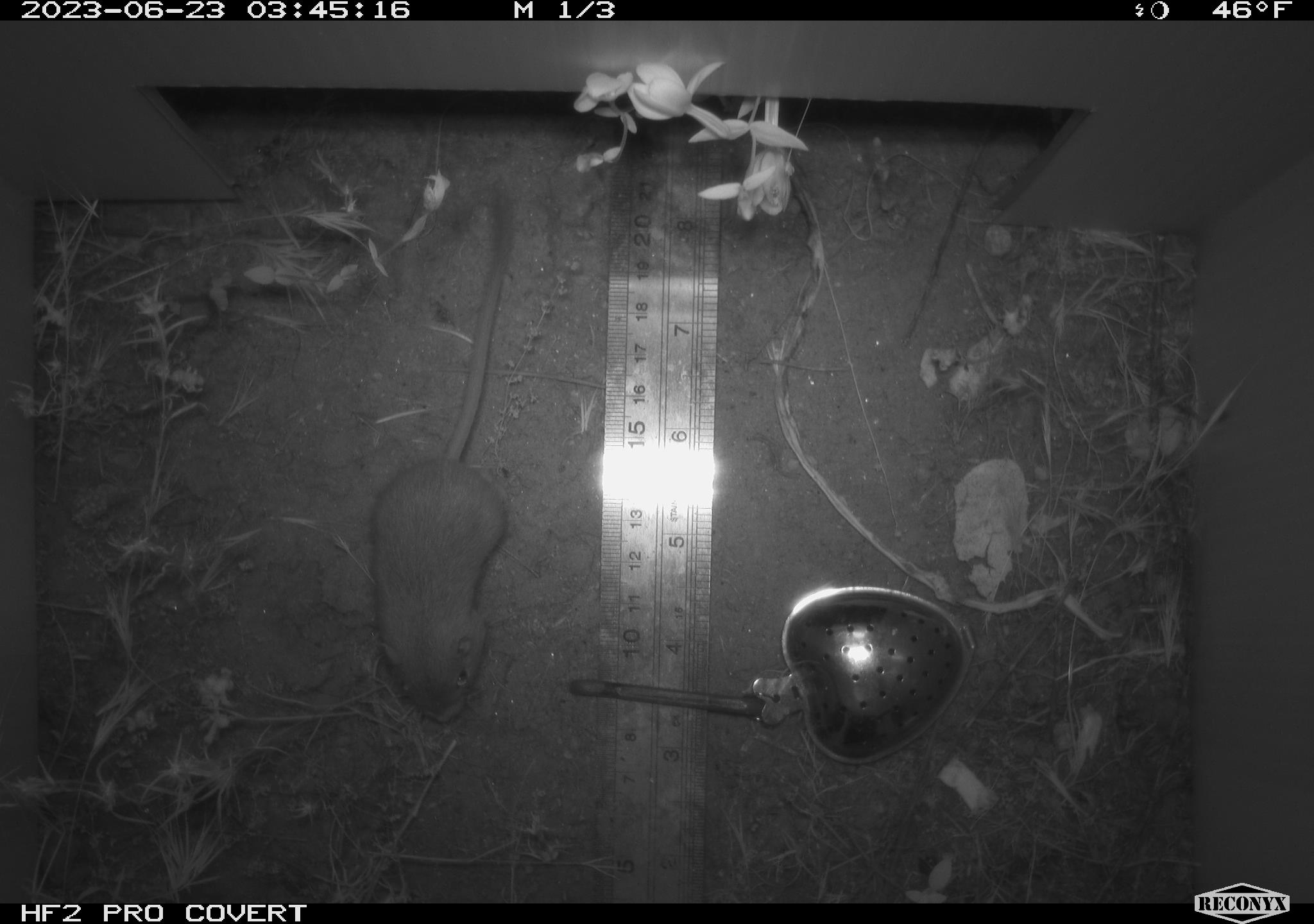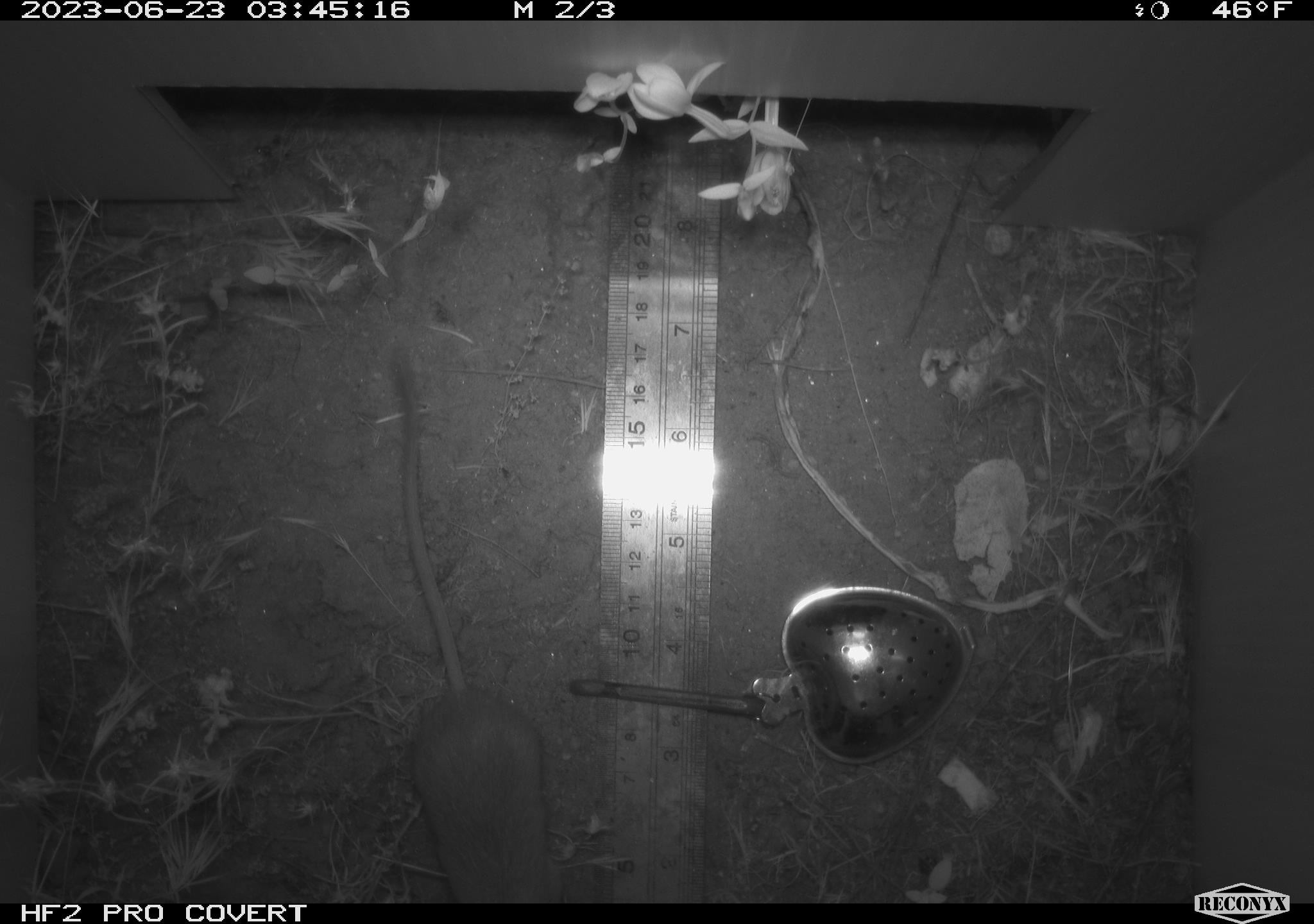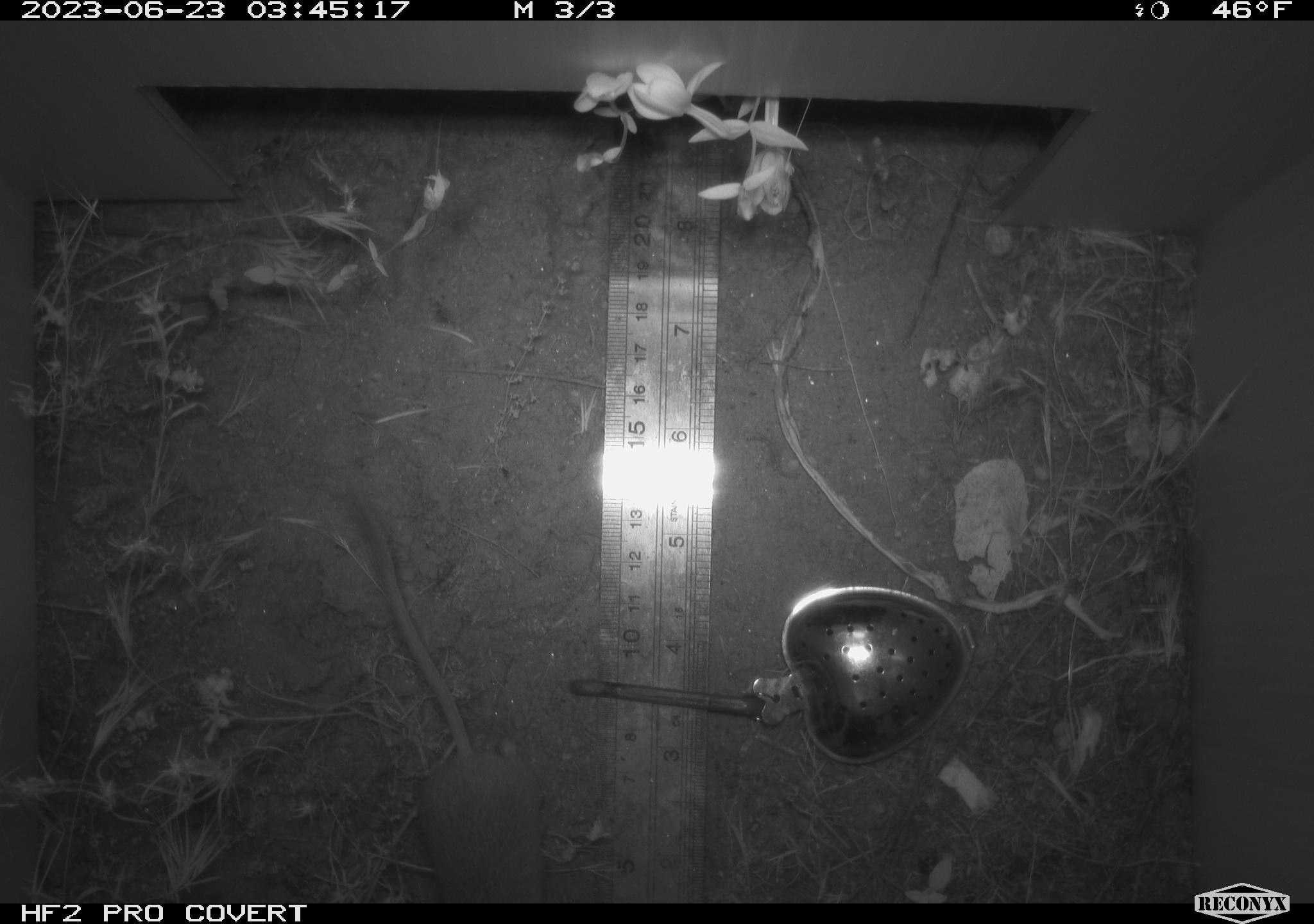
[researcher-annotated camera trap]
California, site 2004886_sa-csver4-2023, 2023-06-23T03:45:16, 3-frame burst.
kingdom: Animalia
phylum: Chordata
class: Mammalia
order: Rodentia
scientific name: Rodentia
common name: mouse species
Mouse species (Rodentia).